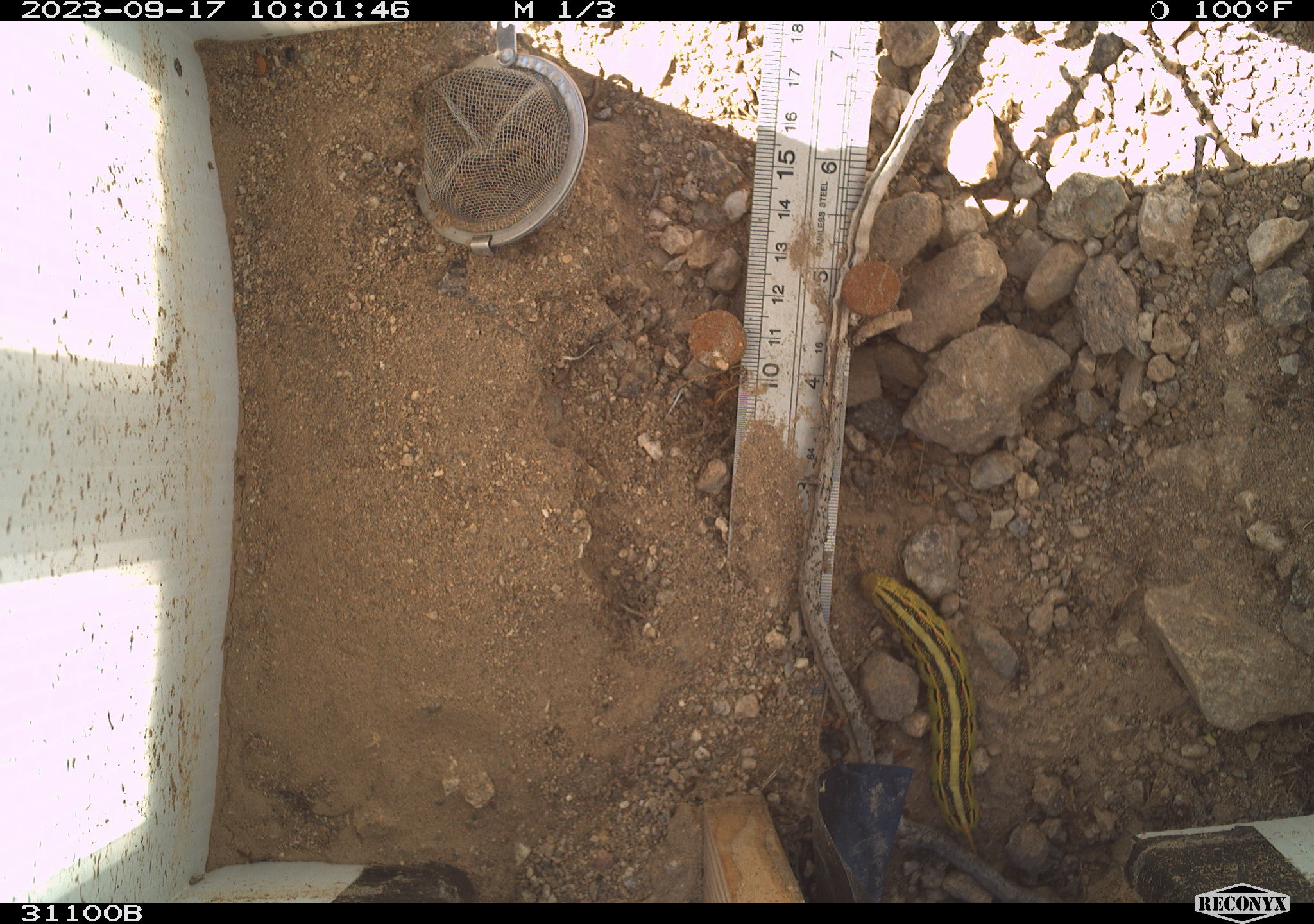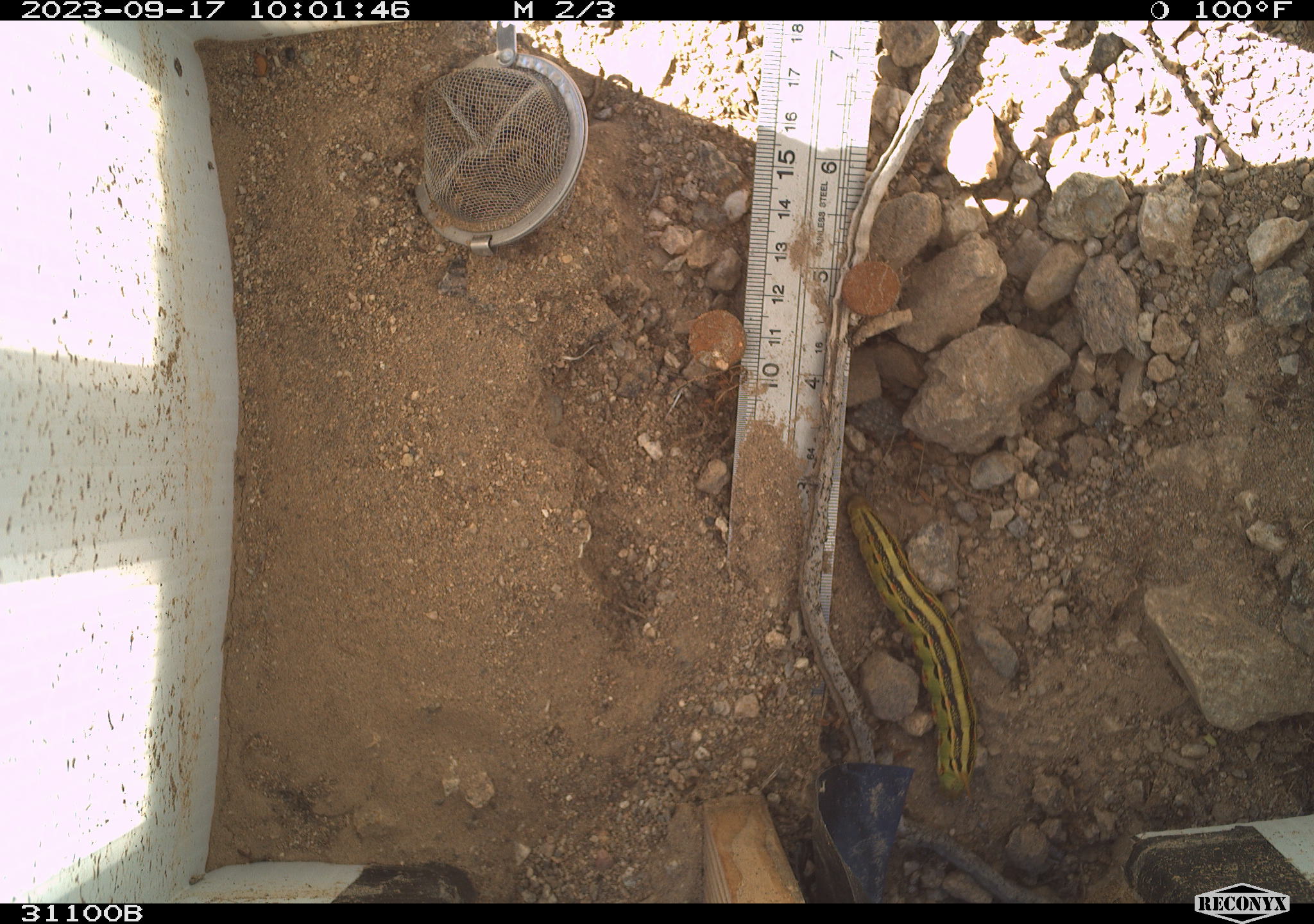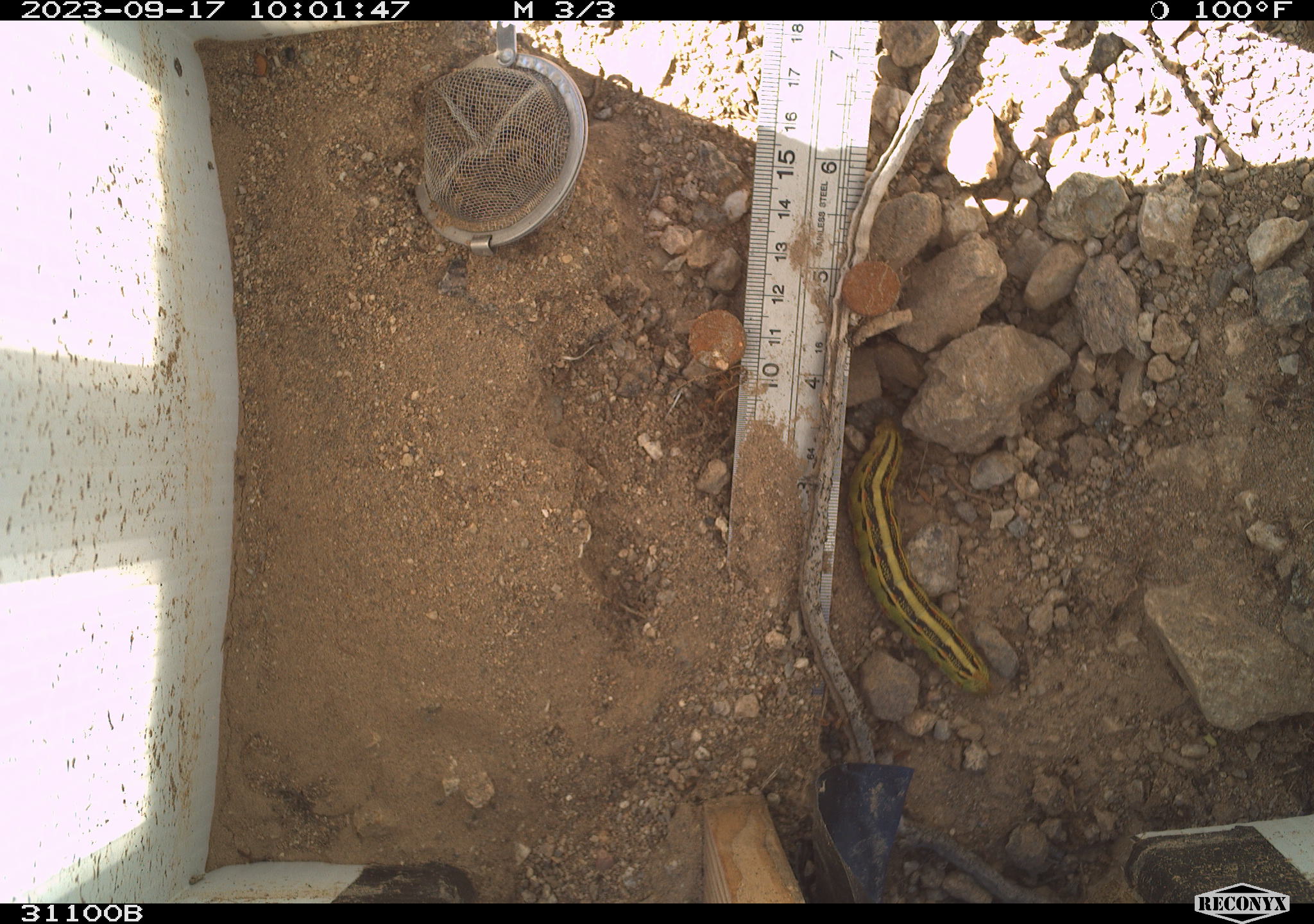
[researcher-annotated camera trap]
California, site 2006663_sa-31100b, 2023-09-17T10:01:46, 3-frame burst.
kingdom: Animalia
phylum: Arthropoda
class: Insecta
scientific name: Insecta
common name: insect